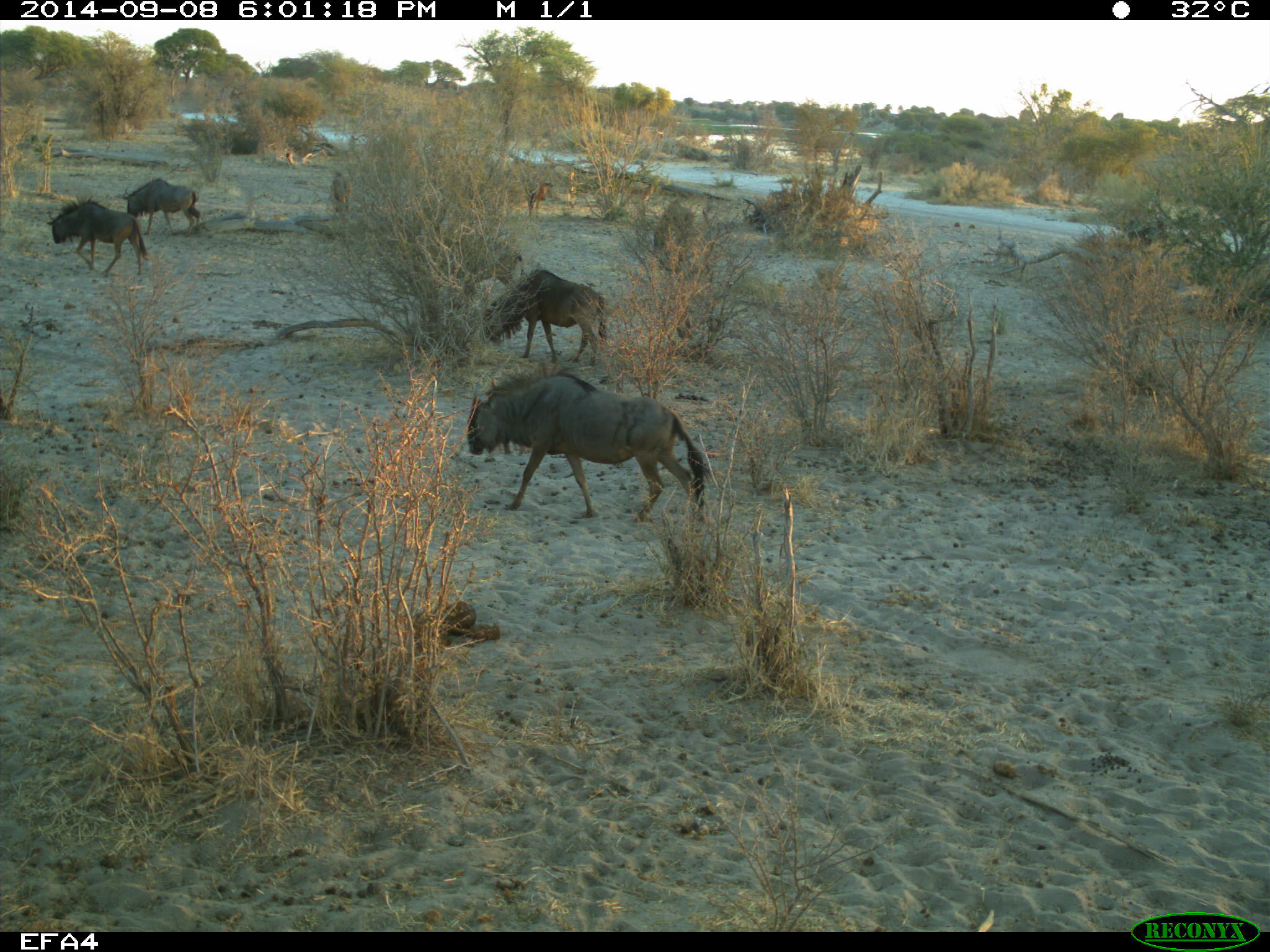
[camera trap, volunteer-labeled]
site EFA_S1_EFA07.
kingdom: Animalia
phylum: Chordata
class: Mammalia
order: Artiodactyla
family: Bovidae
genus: Connochaetes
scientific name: Connochaetes taurinus taurinus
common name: blue wildebeest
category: wildebeestblue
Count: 5.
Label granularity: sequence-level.